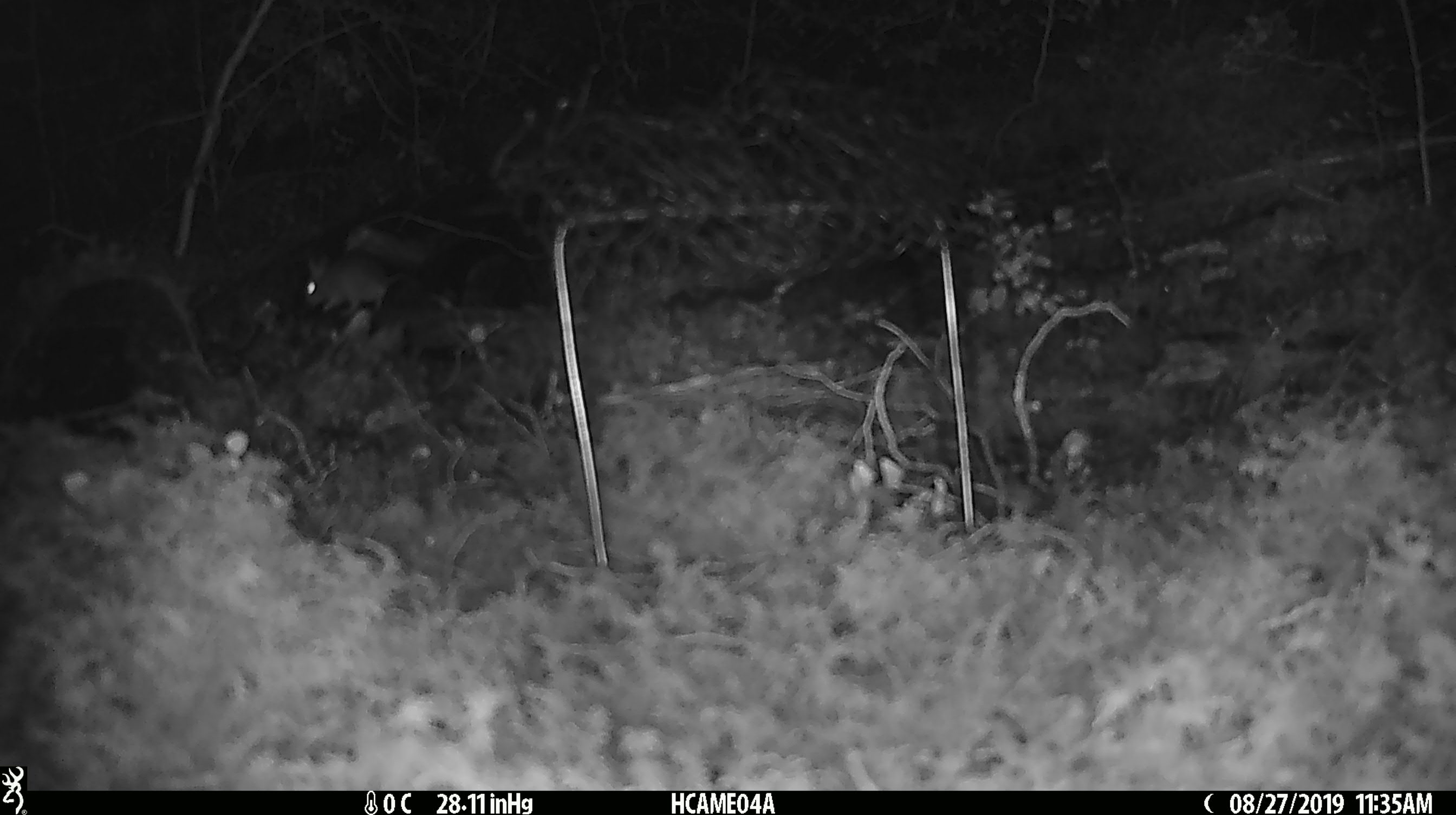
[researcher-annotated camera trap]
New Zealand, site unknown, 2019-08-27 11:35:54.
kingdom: Animalia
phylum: Chordata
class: Mammalia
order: Rodentia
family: Muridae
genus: Mus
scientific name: Mus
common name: mouse